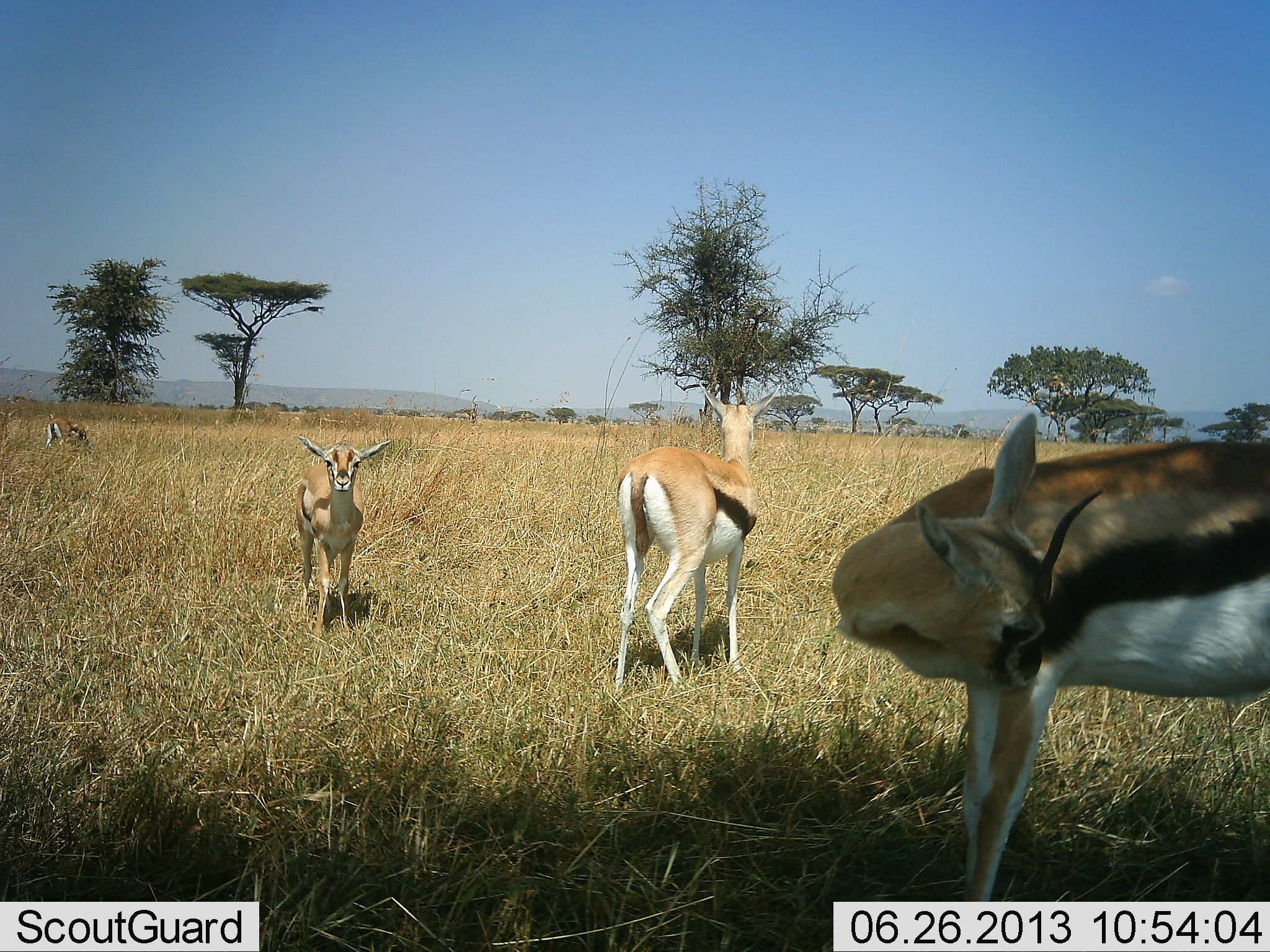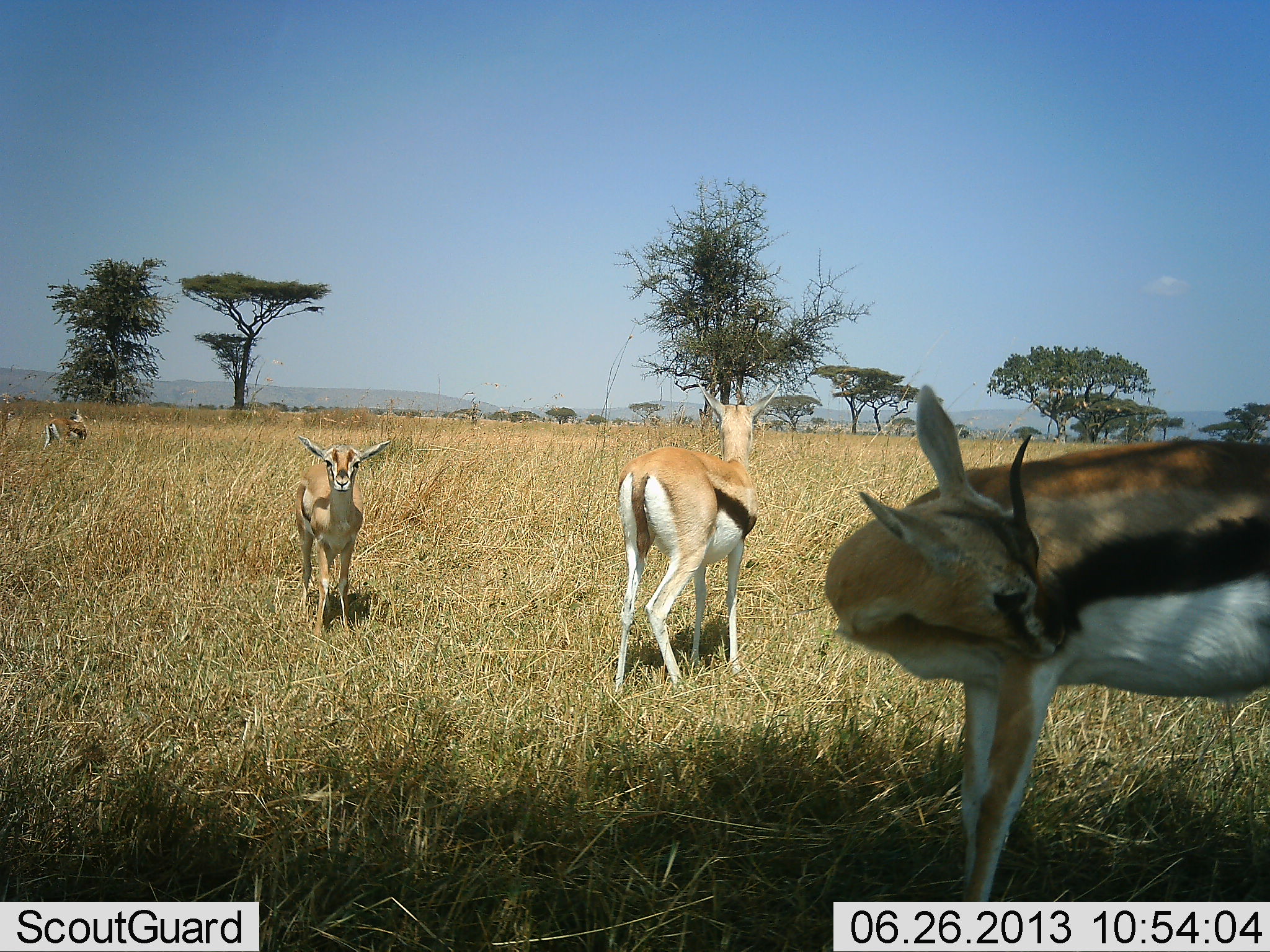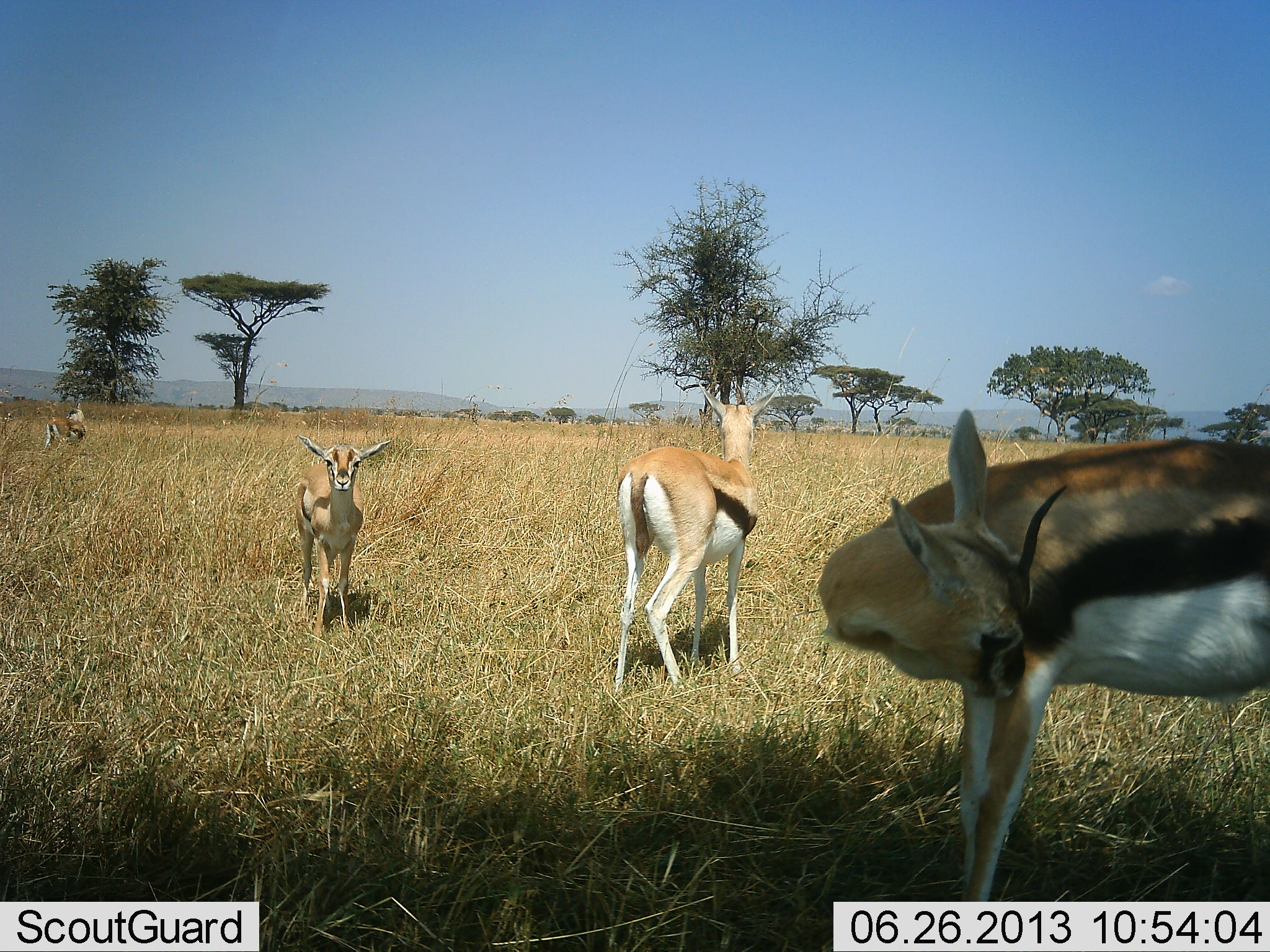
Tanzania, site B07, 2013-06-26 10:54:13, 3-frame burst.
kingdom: Animalia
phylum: Chordata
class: Mammalia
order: Artiodactyla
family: Bovidae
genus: Eudorcas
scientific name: Eudorcas thomsonii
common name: thomson's gazelle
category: gazellethomsons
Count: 4.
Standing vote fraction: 100%.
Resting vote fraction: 10%.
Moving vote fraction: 10%.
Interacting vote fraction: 0%.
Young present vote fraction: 50%.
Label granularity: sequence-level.